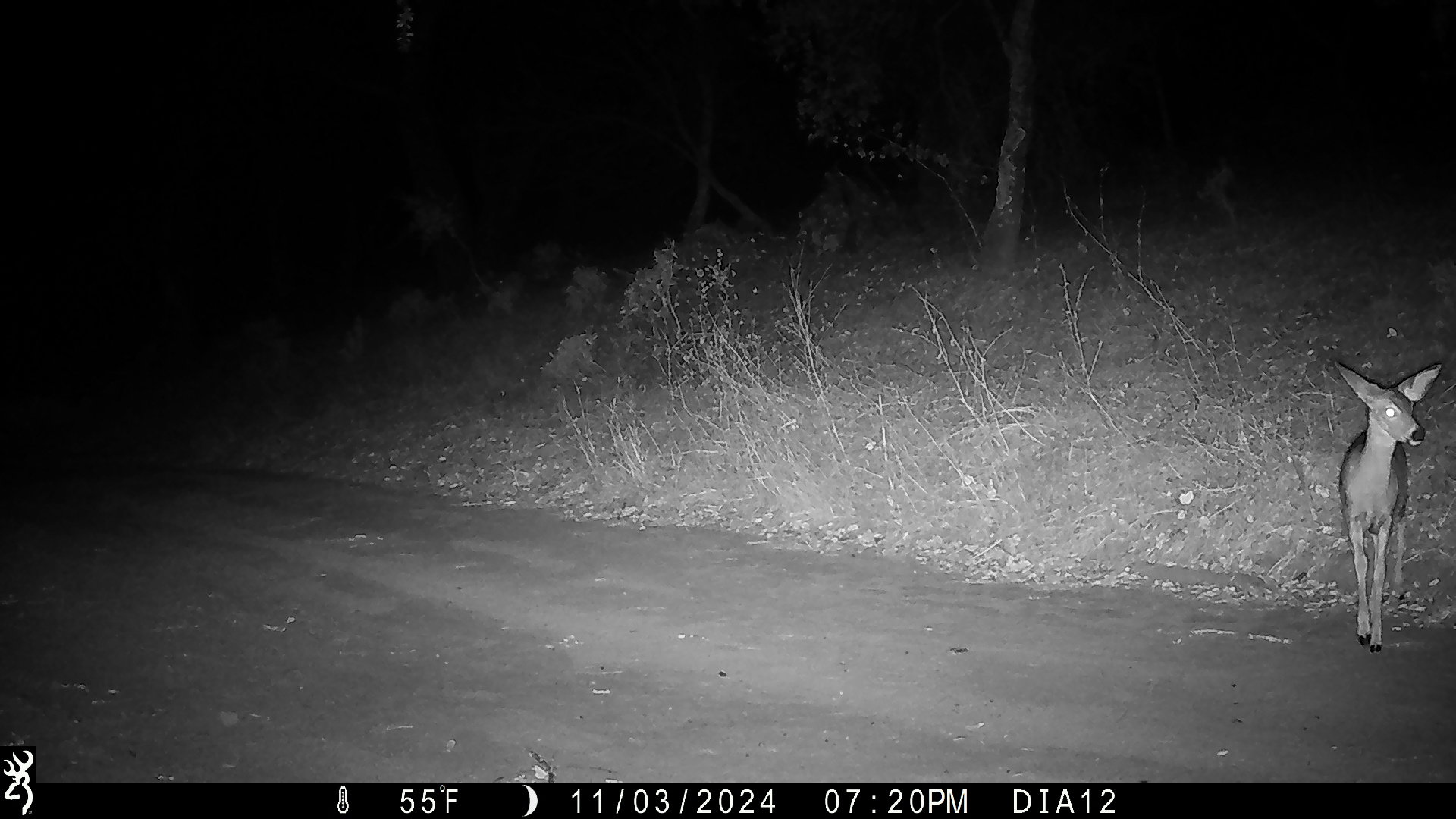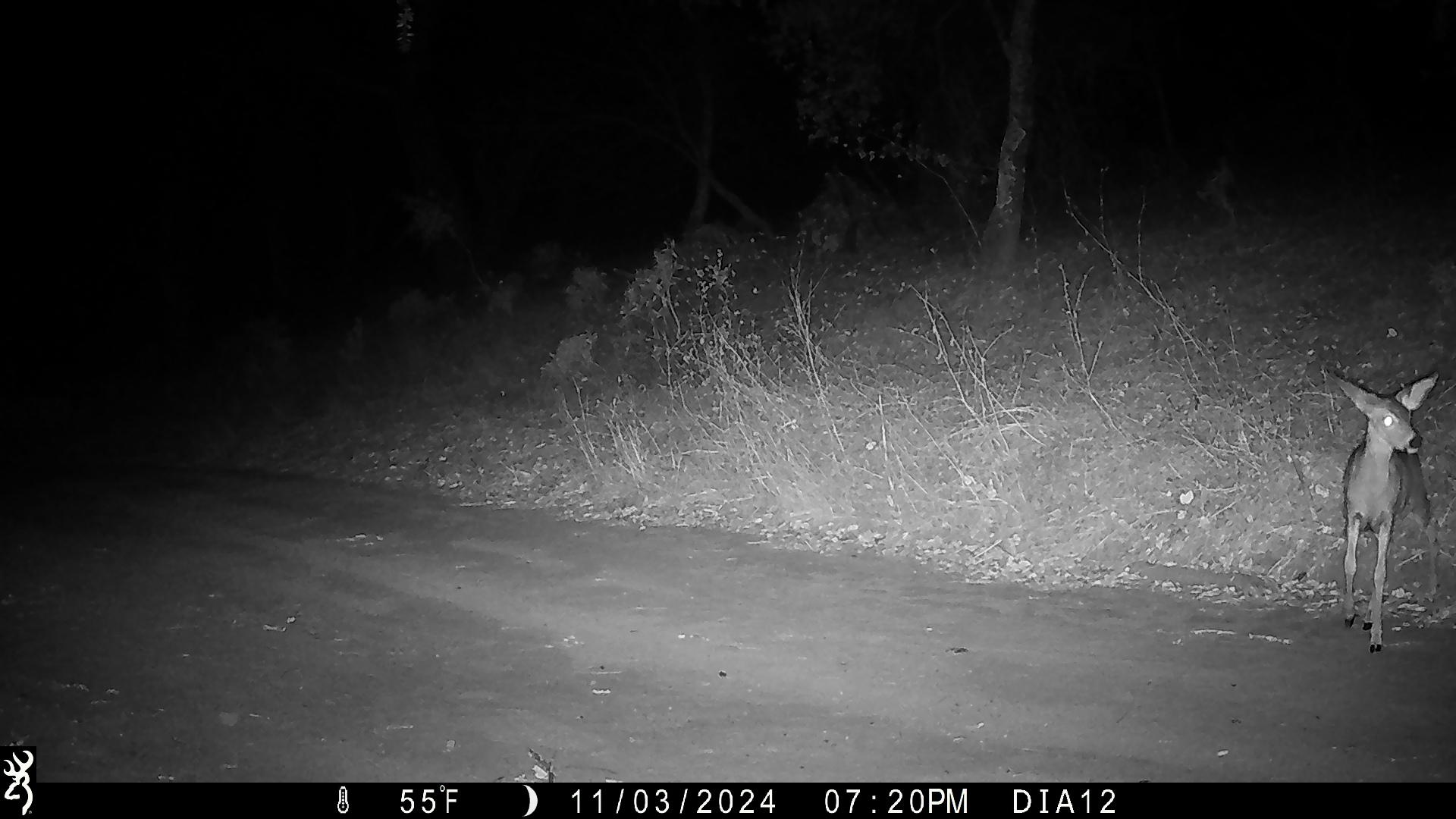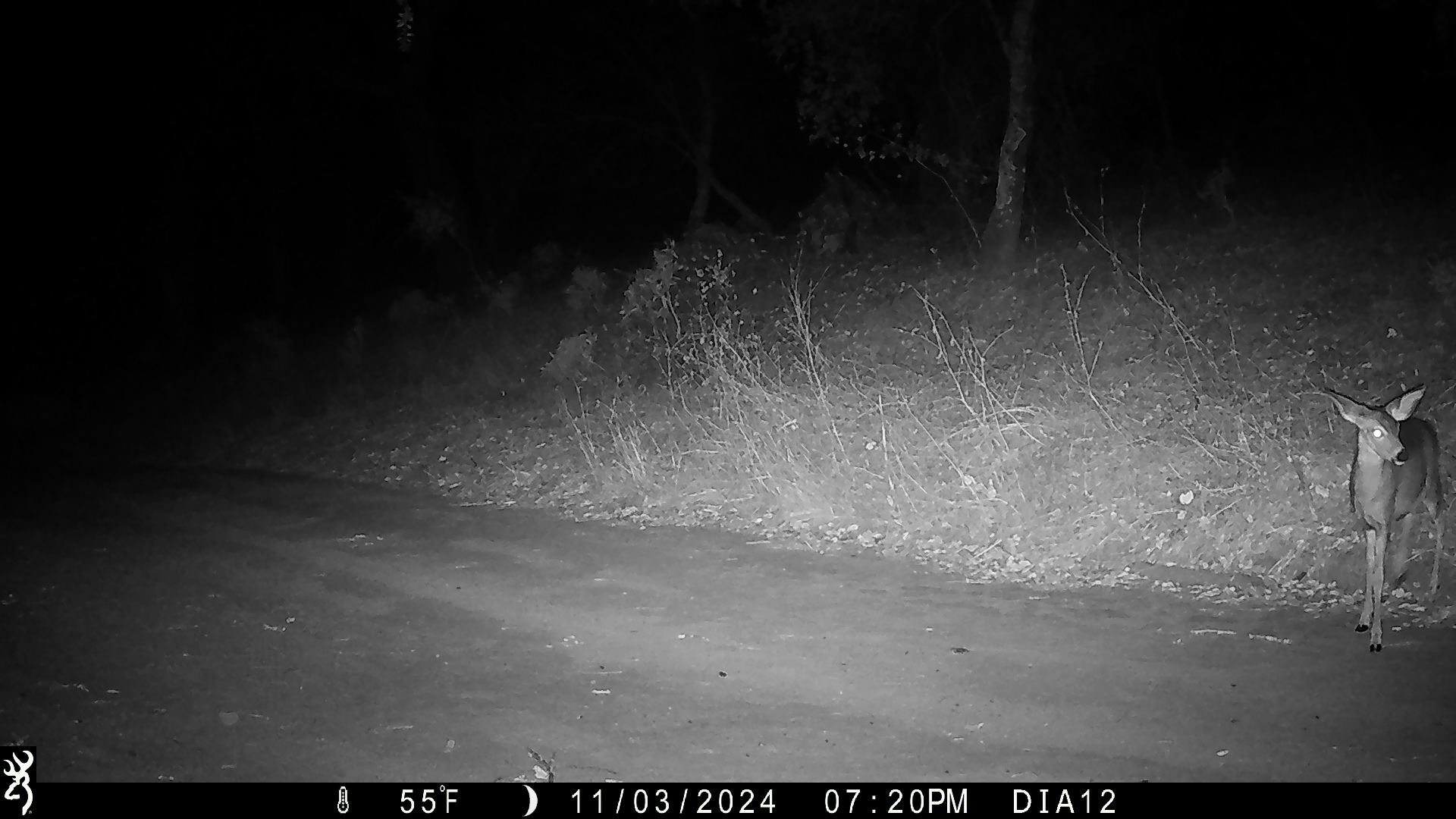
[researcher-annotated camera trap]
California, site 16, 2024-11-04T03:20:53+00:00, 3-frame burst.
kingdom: Animalia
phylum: Chordata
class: Mammalia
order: Artiodactyla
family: Cervidae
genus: Odocoileus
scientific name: Odocoileus hemionus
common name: mule deer